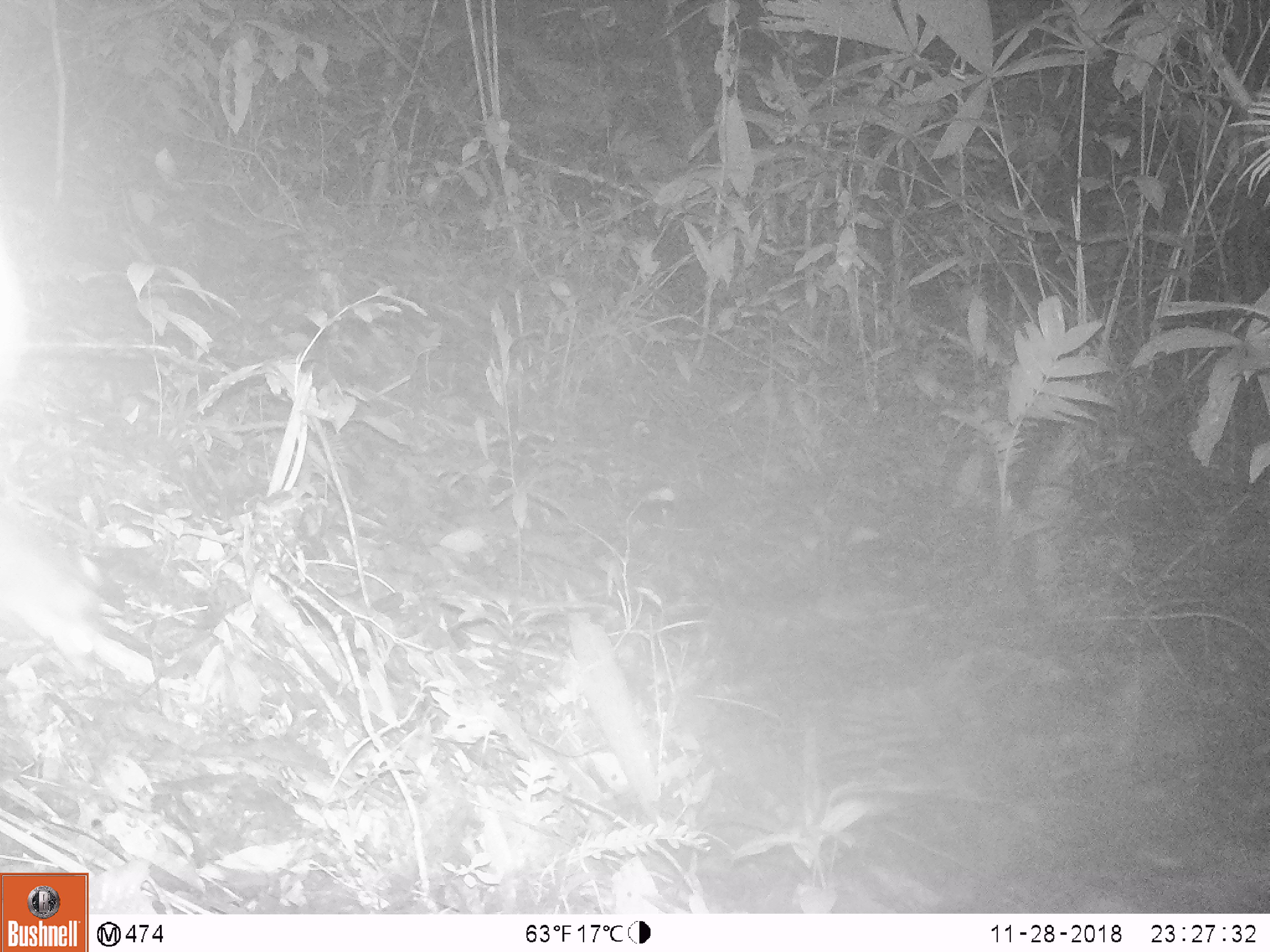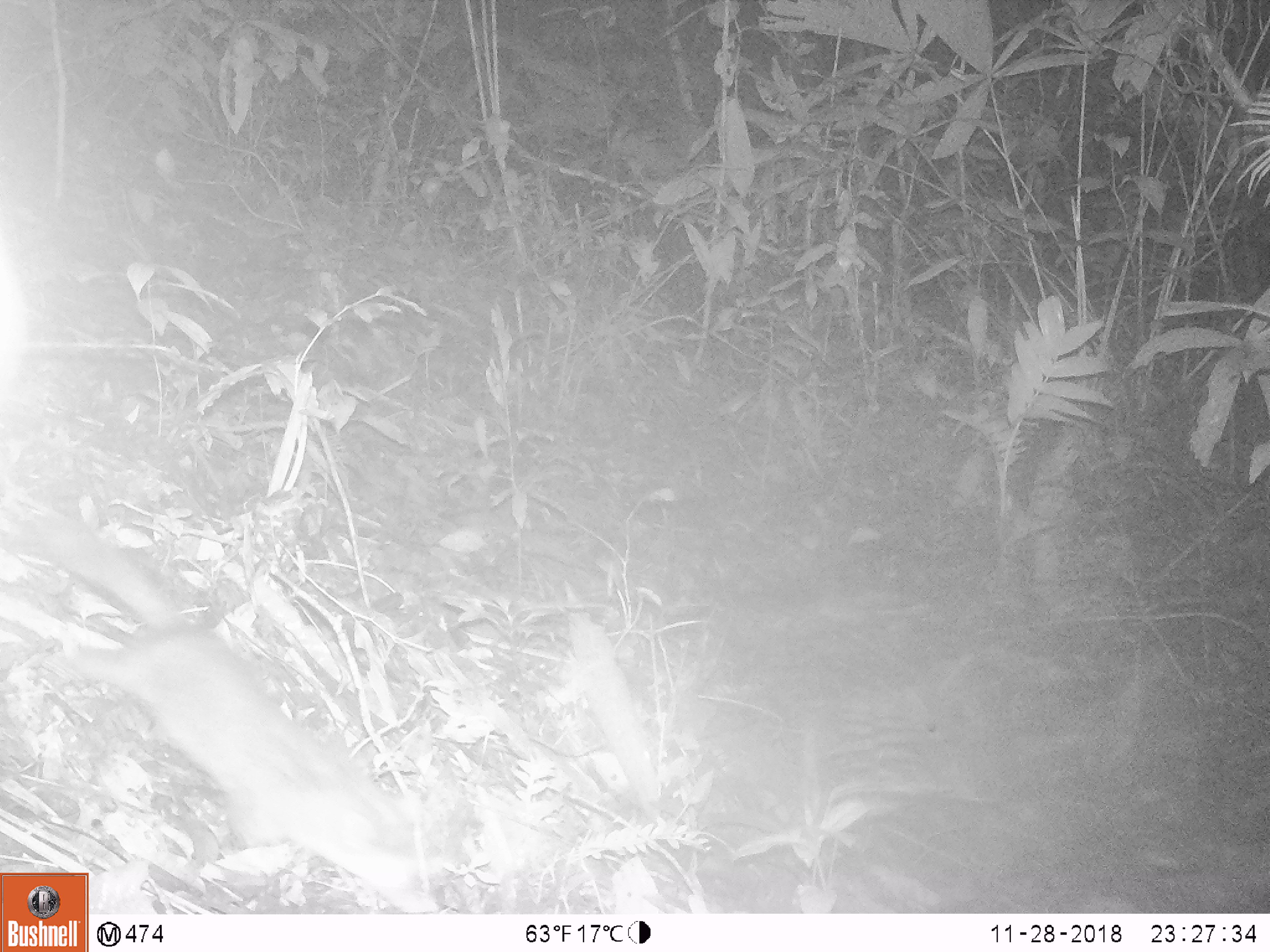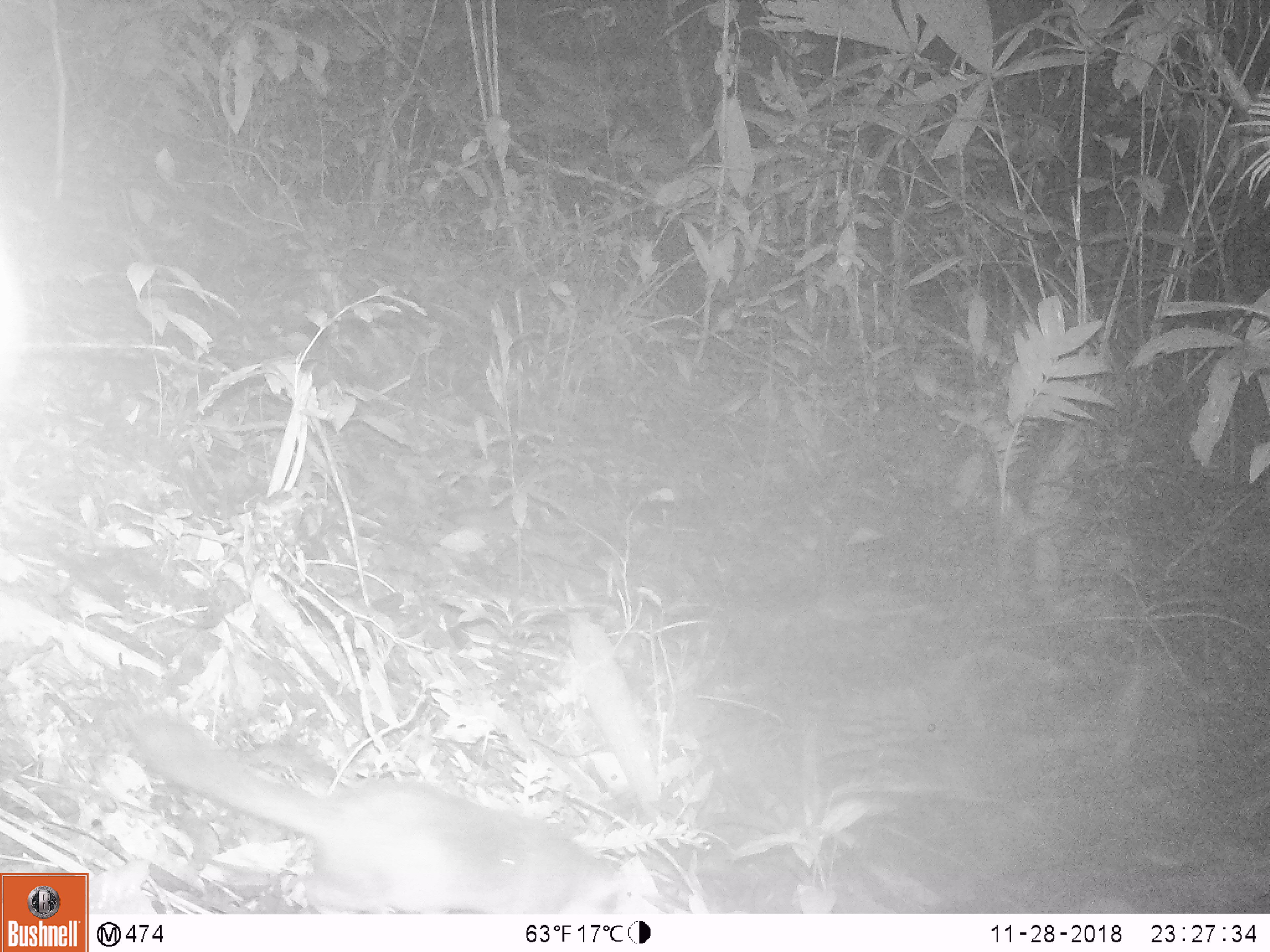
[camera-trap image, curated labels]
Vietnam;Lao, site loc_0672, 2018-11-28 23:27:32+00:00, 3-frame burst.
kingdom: Animalia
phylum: Chordata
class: Mammalia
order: Carnivora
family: Mustelidae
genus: Melogale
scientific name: Melogale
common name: ferret badger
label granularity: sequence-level